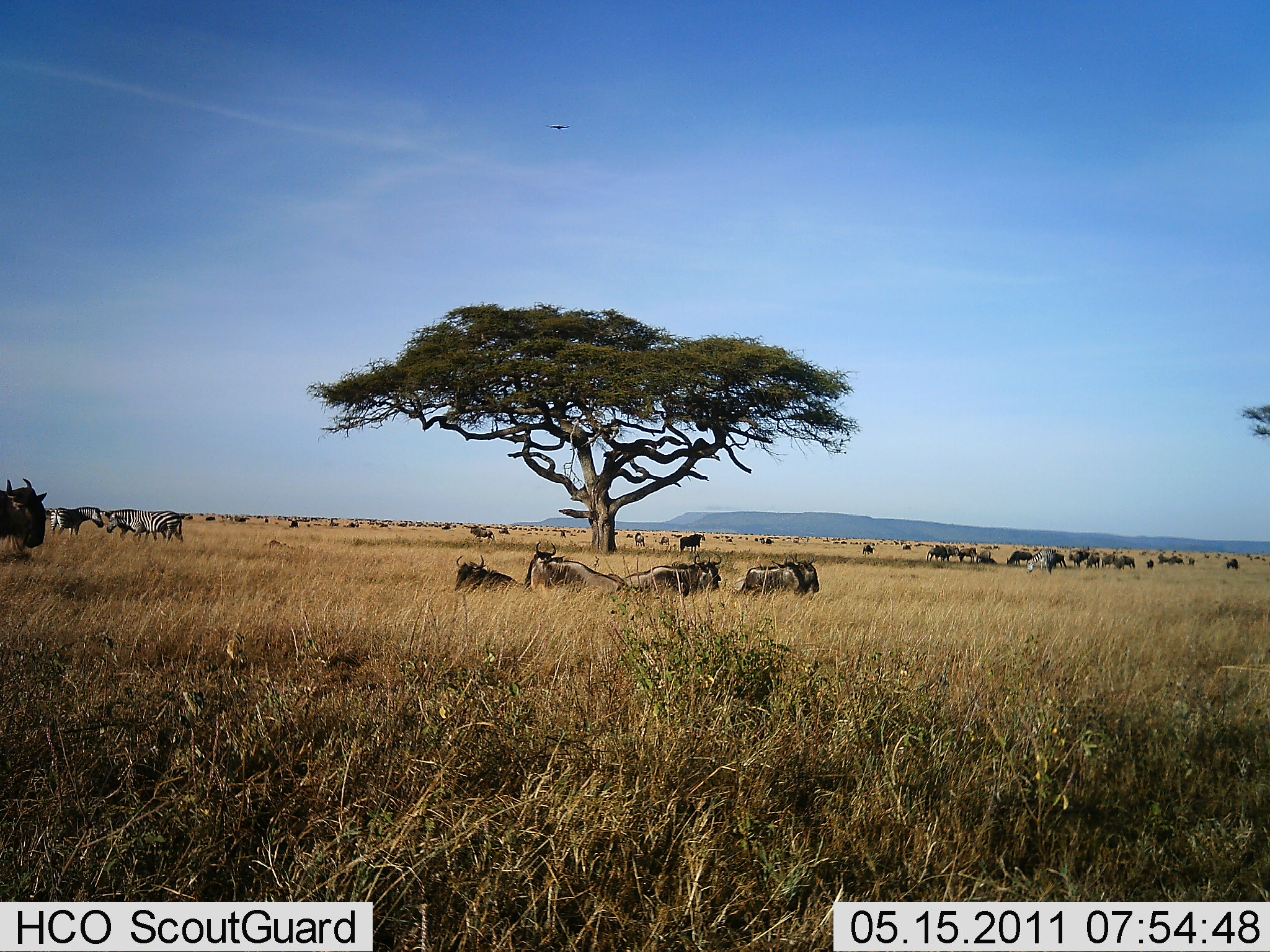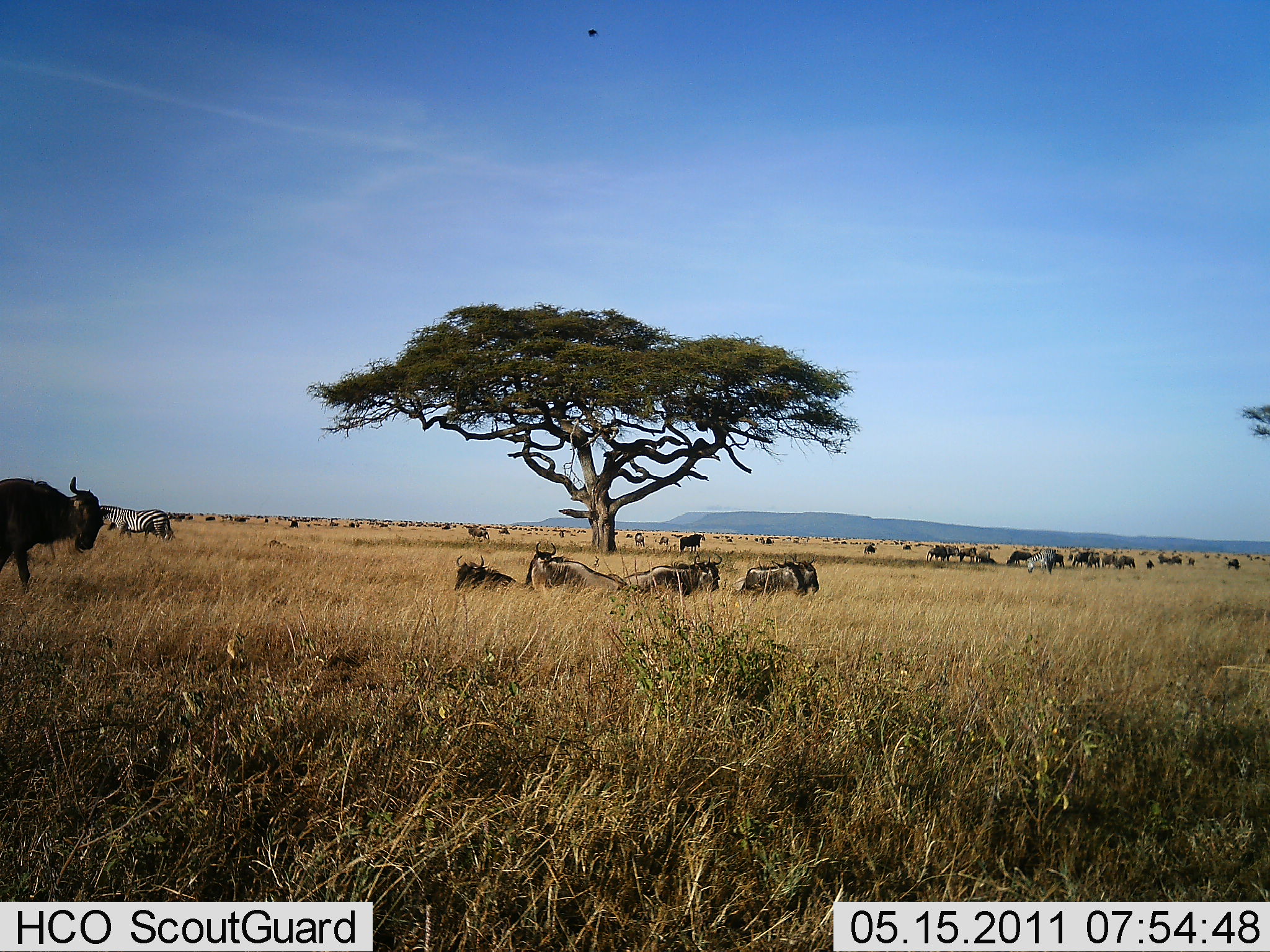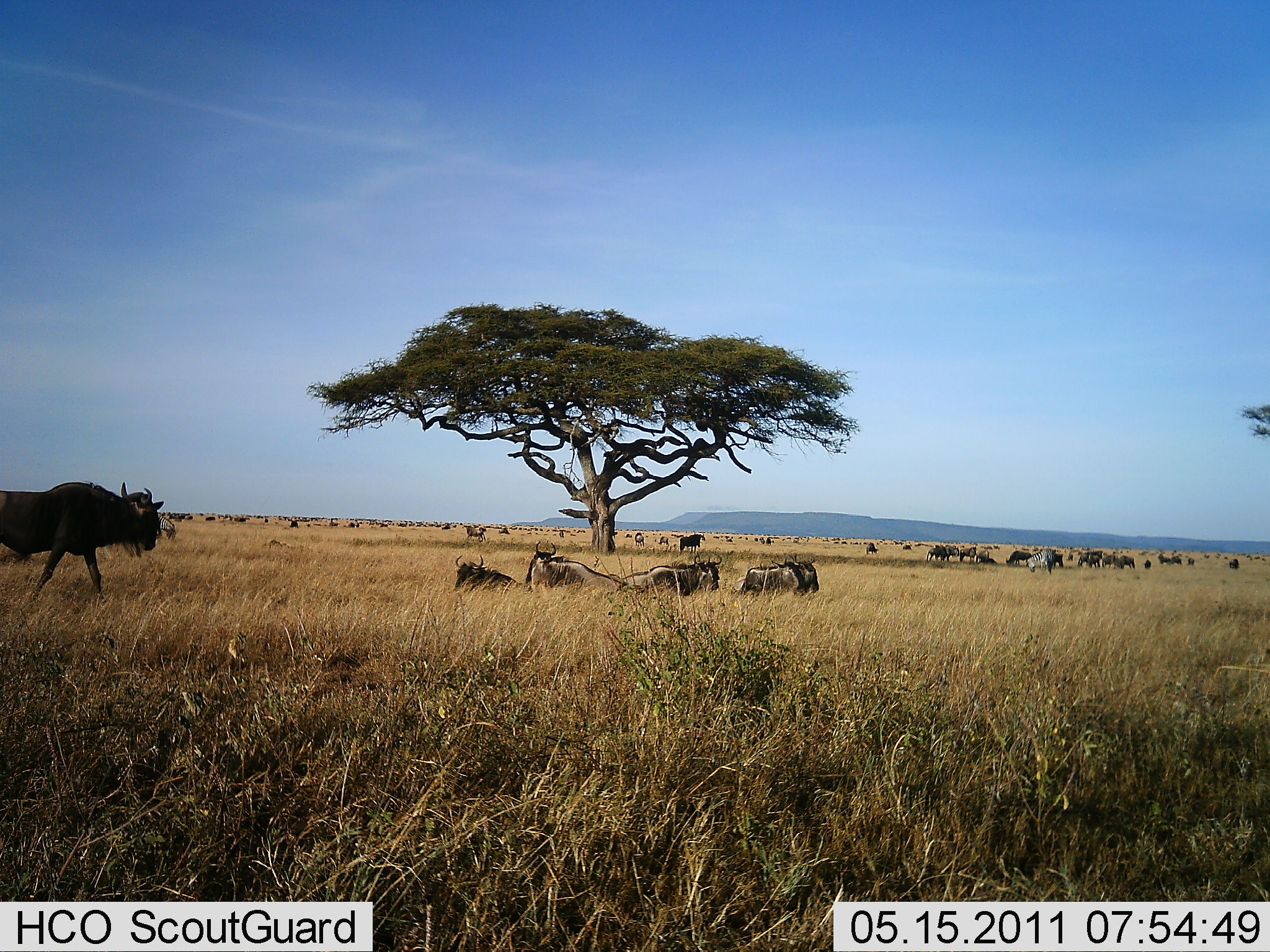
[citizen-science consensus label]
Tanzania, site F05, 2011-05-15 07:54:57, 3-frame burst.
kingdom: Animalia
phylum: Chordata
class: Mammalia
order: Artiodactyla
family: Bovidae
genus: Connochaetes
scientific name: Connochaetes taurinus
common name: blue wildebeest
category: wildebeest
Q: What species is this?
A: Wildebeest (blue wildebeest) (Connochaetes taurinus).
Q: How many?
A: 11-50.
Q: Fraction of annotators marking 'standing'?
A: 57%.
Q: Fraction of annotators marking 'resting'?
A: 76%.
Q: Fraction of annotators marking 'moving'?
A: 43%.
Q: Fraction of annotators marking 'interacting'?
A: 10%.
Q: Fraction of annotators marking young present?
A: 0%.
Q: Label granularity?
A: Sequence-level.